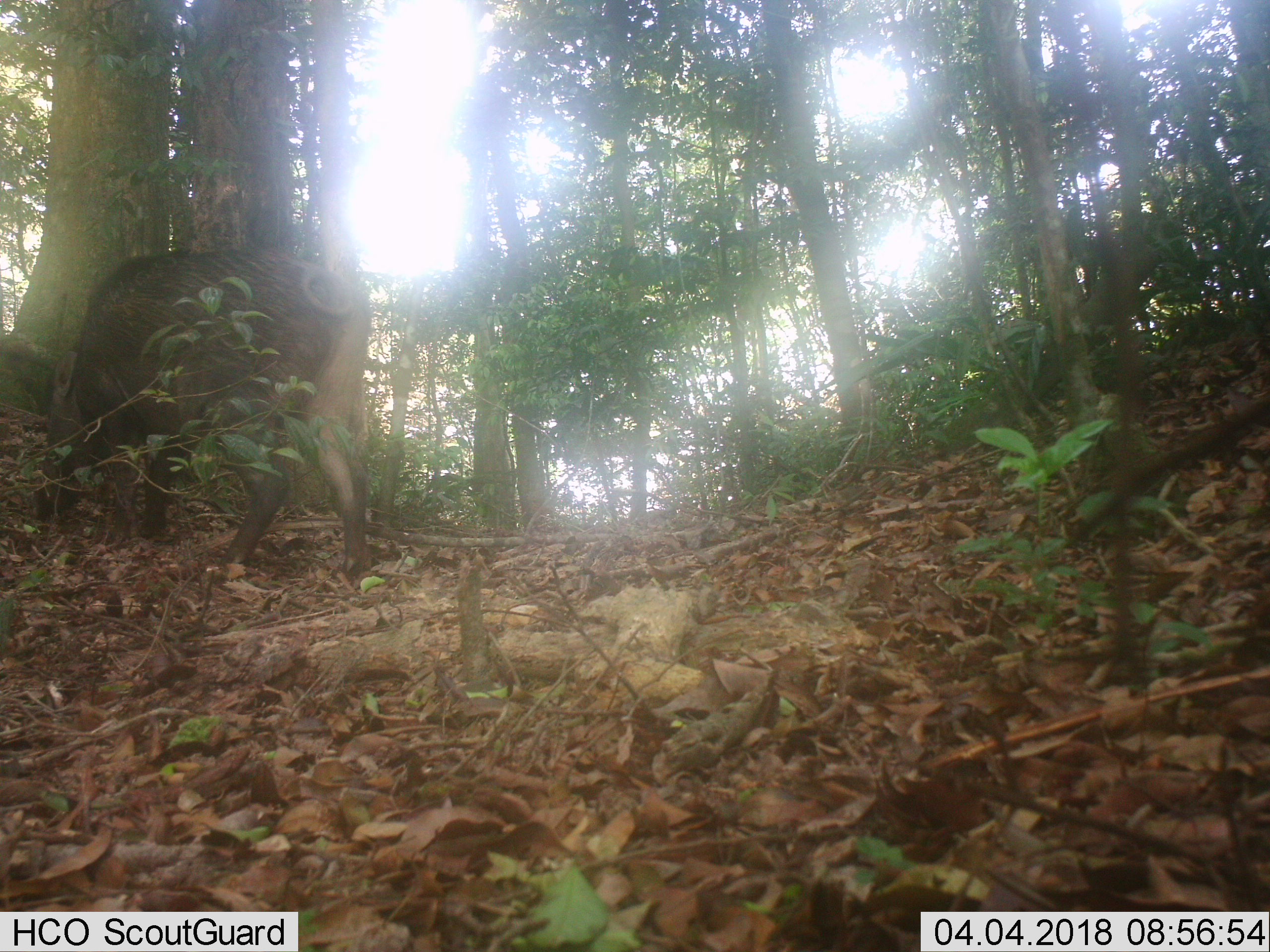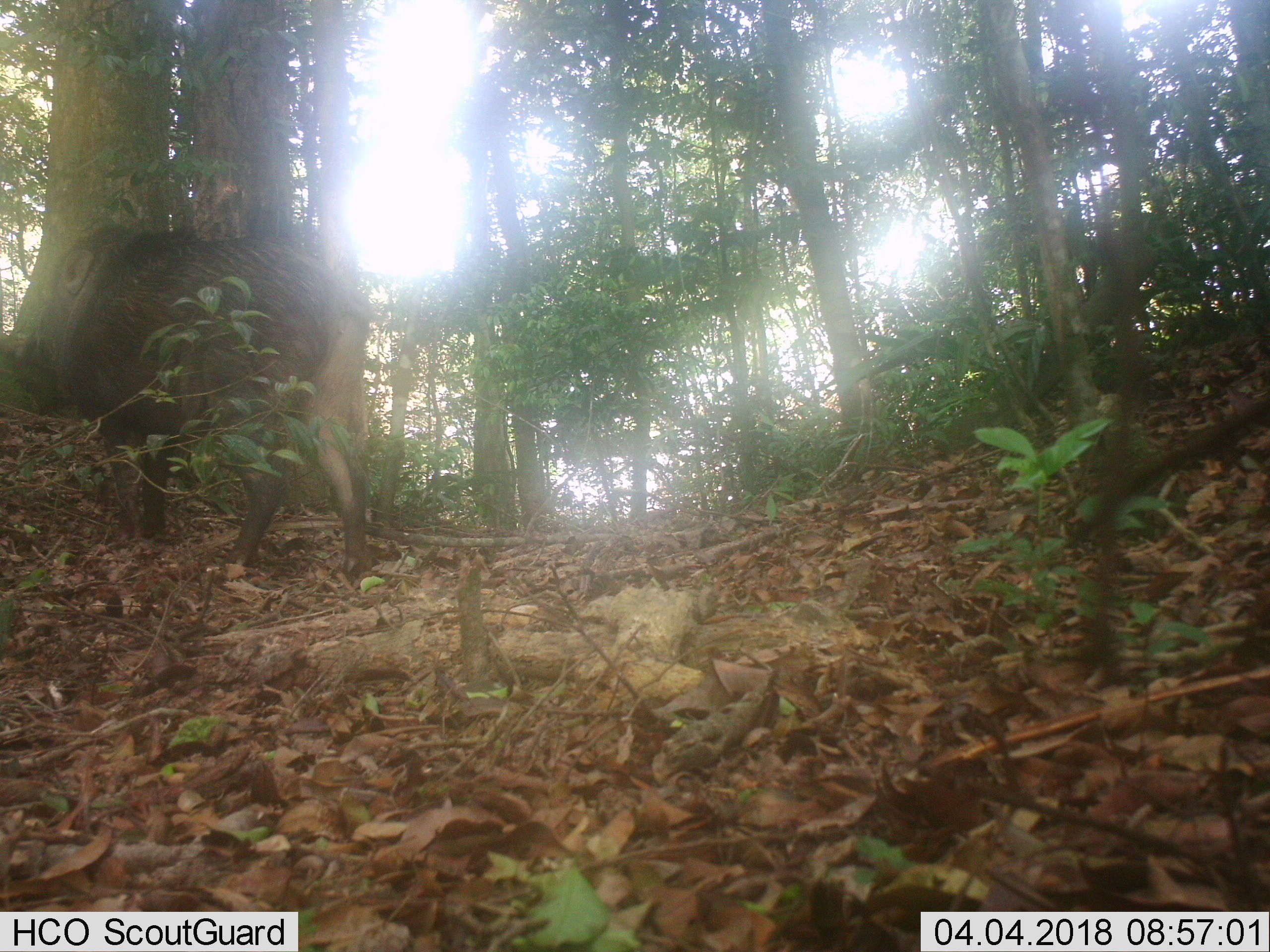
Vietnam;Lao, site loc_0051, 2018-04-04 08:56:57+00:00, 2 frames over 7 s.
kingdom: Animalia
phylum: Chordata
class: Mammalia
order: Artiodactyla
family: Suidae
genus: Sus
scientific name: Sus scrofa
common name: eurasian wild pig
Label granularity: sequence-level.